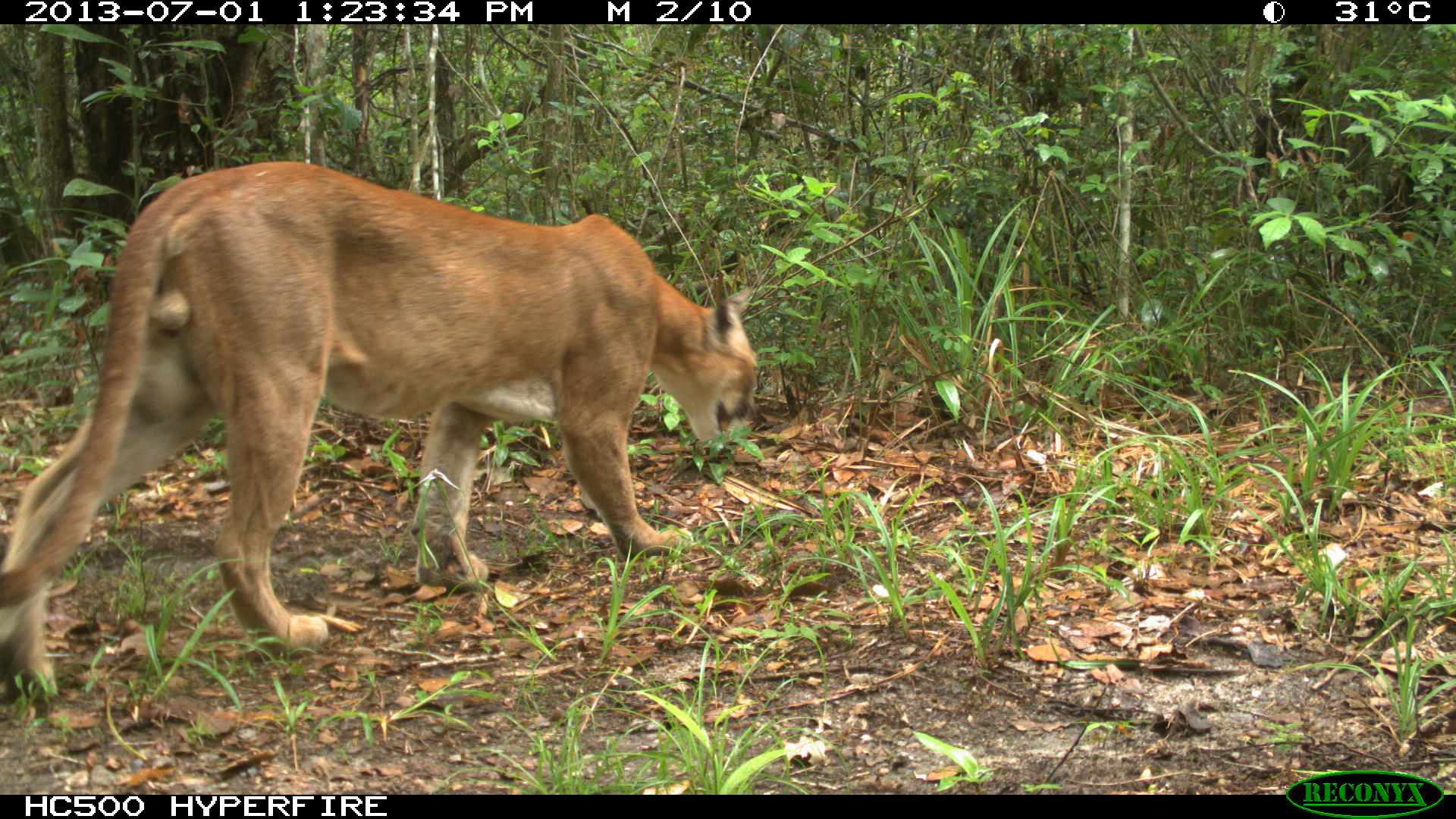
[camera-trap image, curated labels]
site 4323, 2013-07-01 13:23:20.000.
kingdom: Animalia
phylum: Chordata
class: Mammalia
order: Carnivora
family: Felidae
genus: Puma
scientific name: Puma concolor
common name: mountain lion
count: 1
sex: male